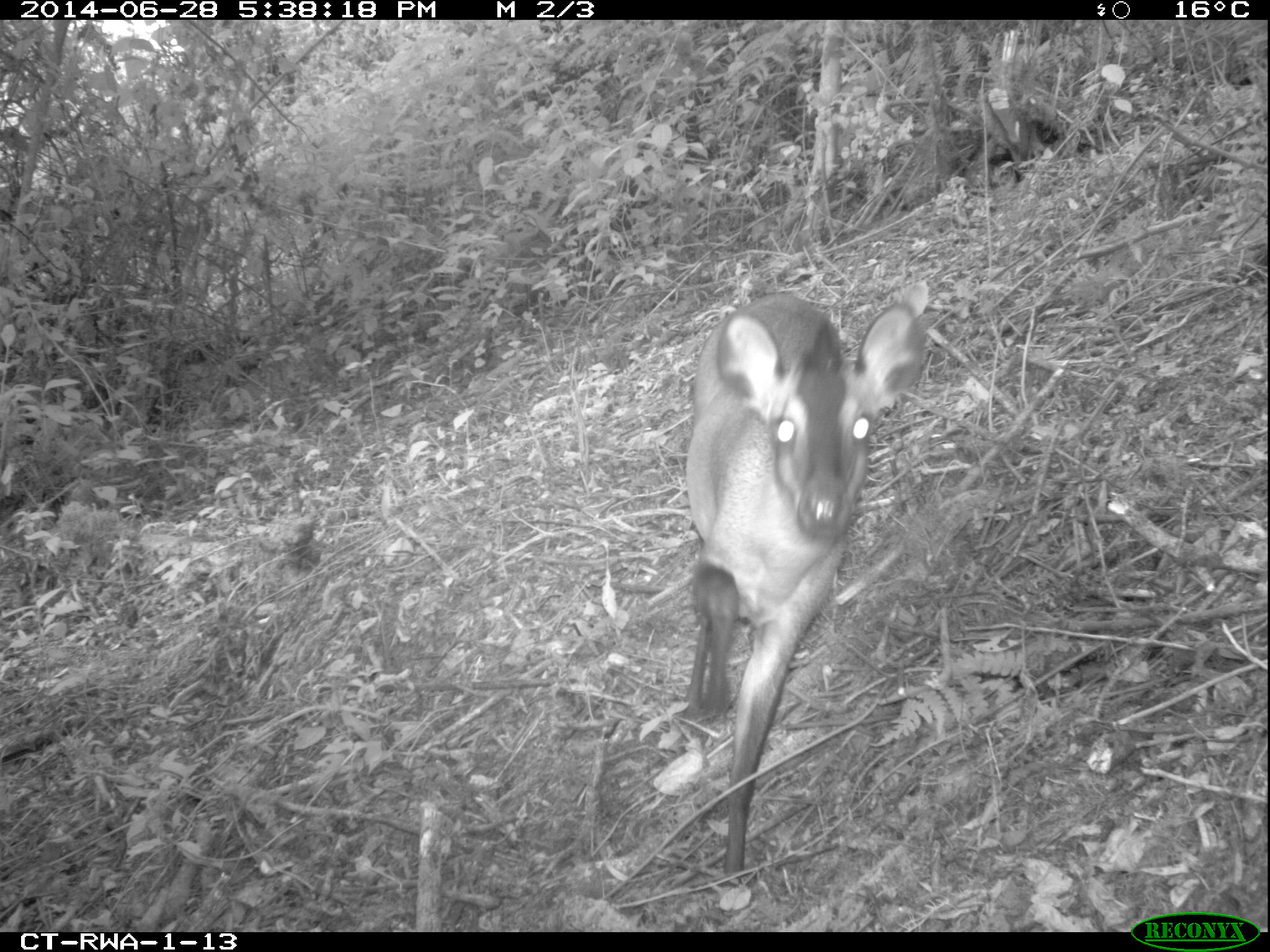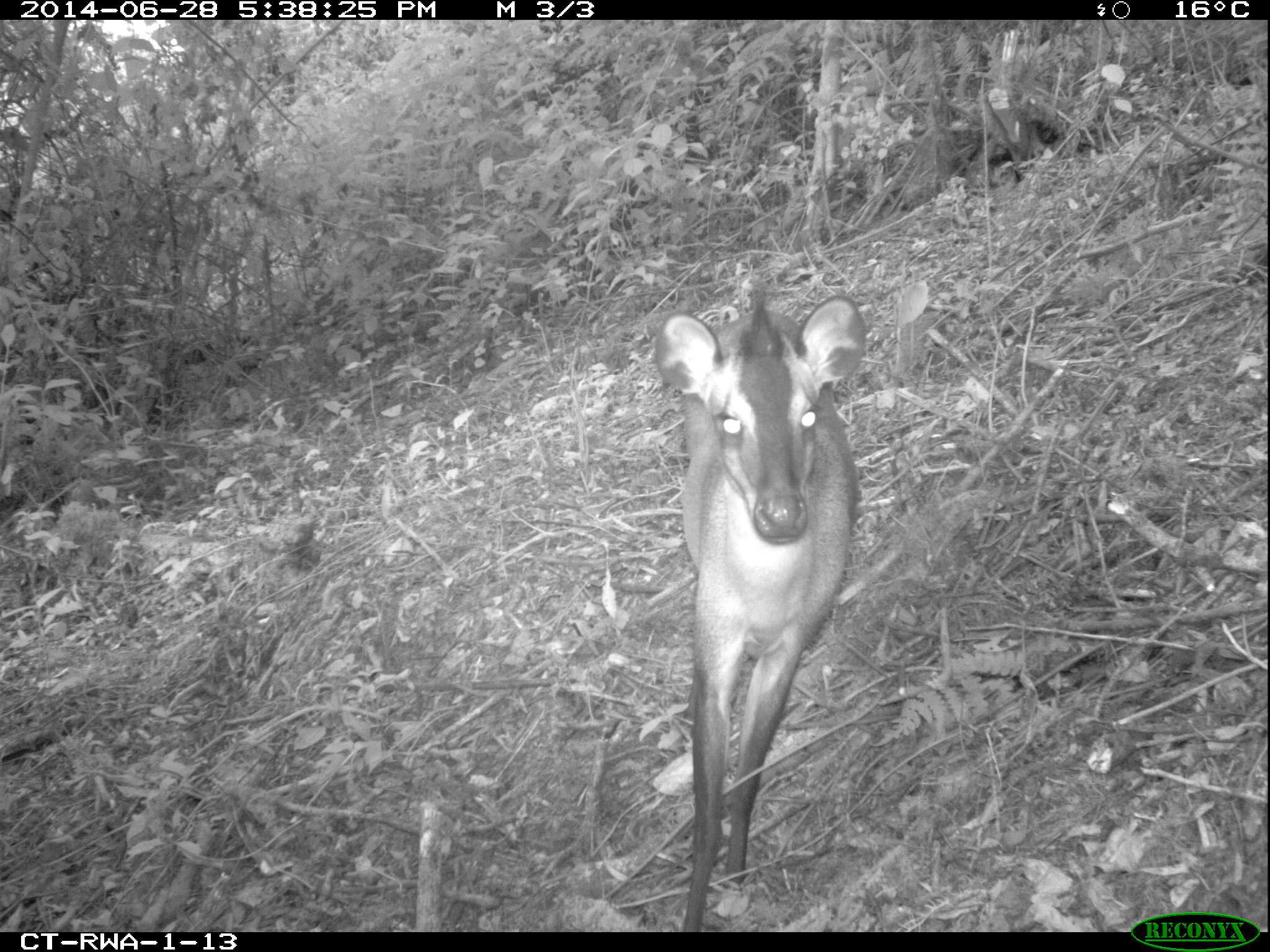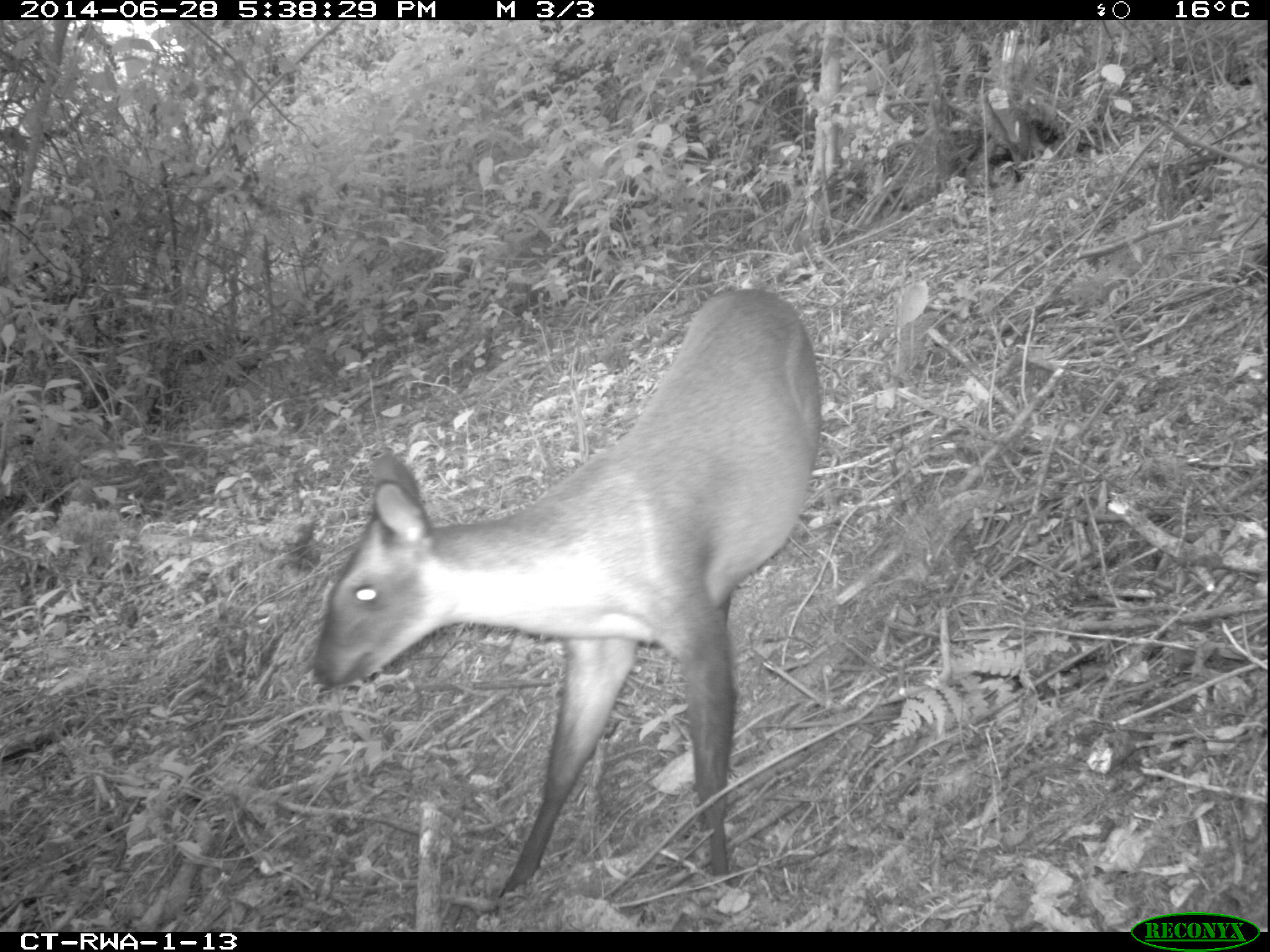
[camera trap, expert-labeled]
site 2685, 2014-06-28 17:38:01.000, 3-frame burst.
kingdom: Animalia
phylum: Chordata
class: Mammalia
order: Artiodactyla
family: Bovidae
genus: Cephalophus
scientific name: Cephalophus nigrifrons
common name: black-fronted duiker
Cephalophus nigrifrons (black-fronted duiker), count 1.